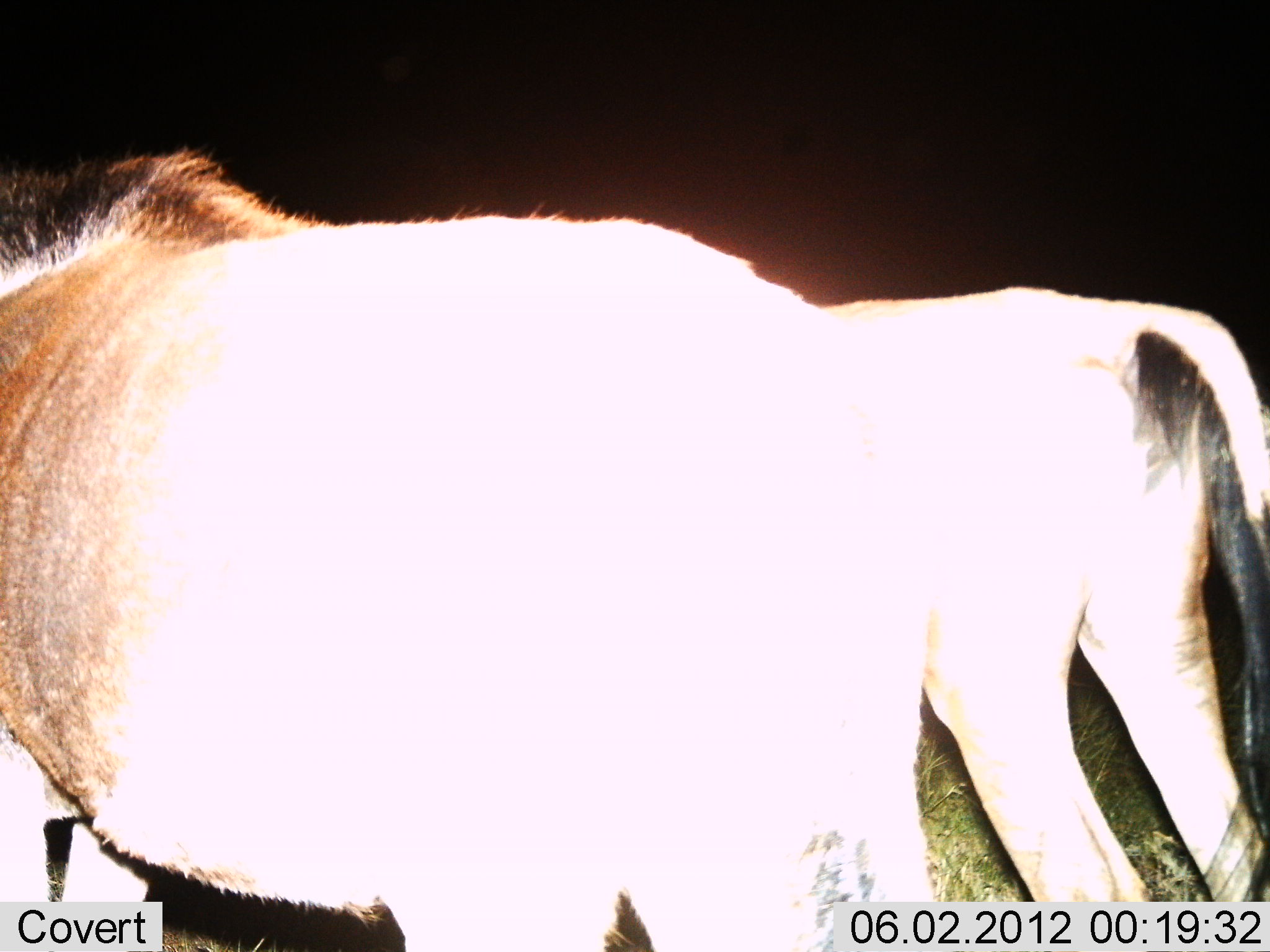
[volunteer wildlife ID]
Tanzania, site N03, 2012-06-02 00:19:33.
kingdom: Animalia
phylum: Chordata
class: Mammalia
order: Artiodactyla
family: Bovidae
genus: Connochaetes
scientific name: Connochaetes taurinus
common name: blue wildebeest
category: wildebeest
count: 2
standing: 90%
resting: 0%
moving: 10%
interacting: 0%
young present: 0%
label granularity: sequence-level